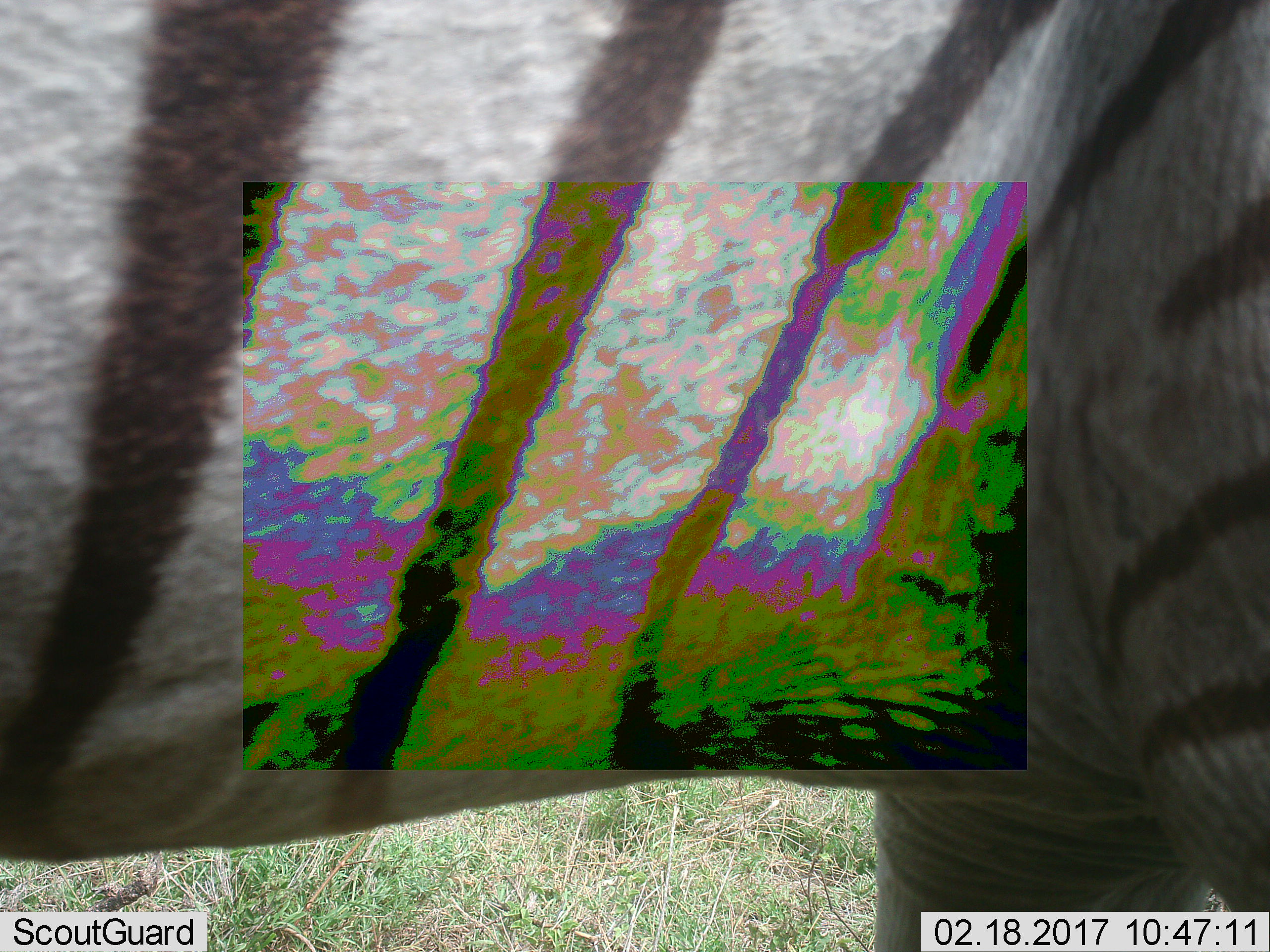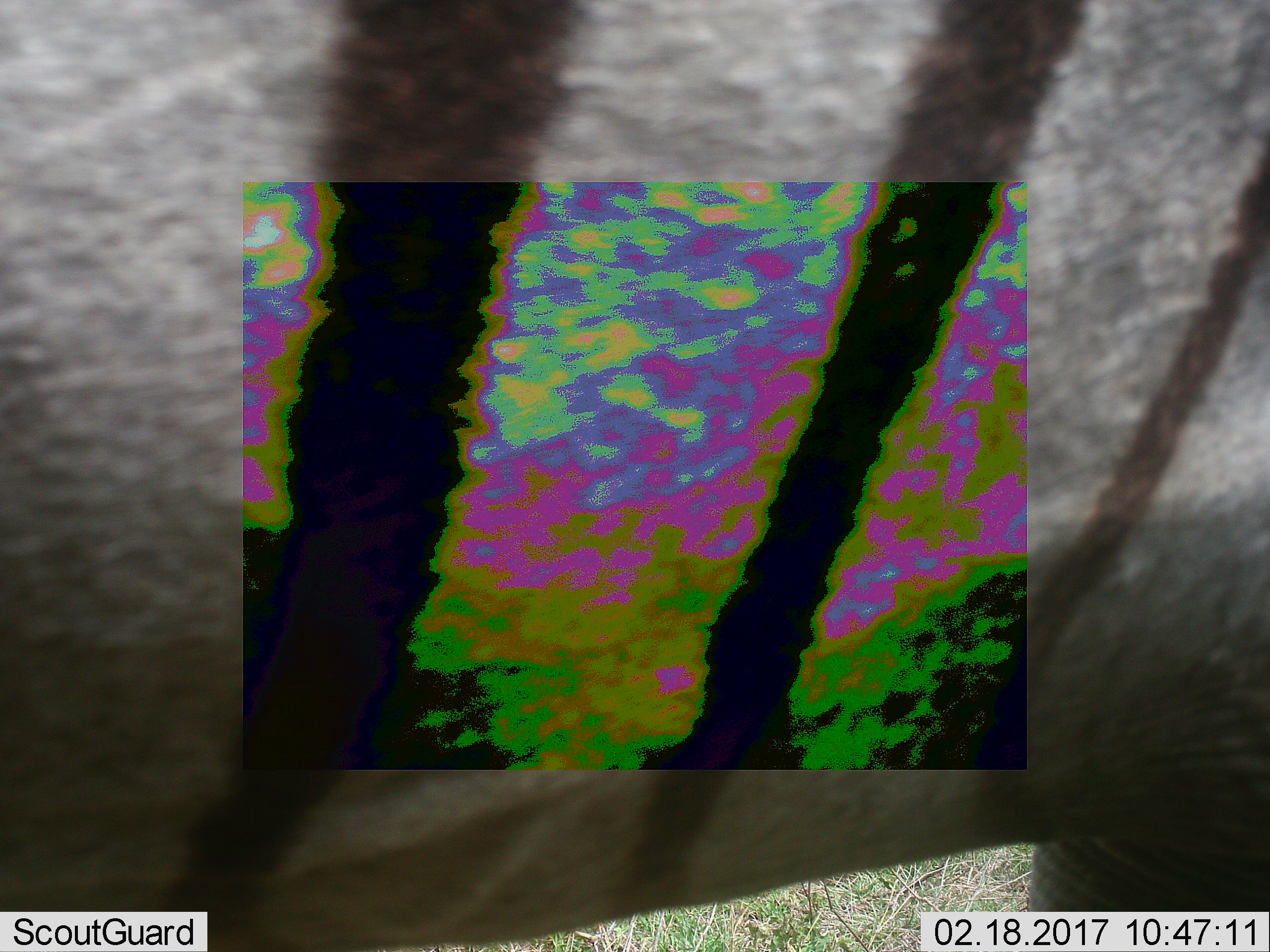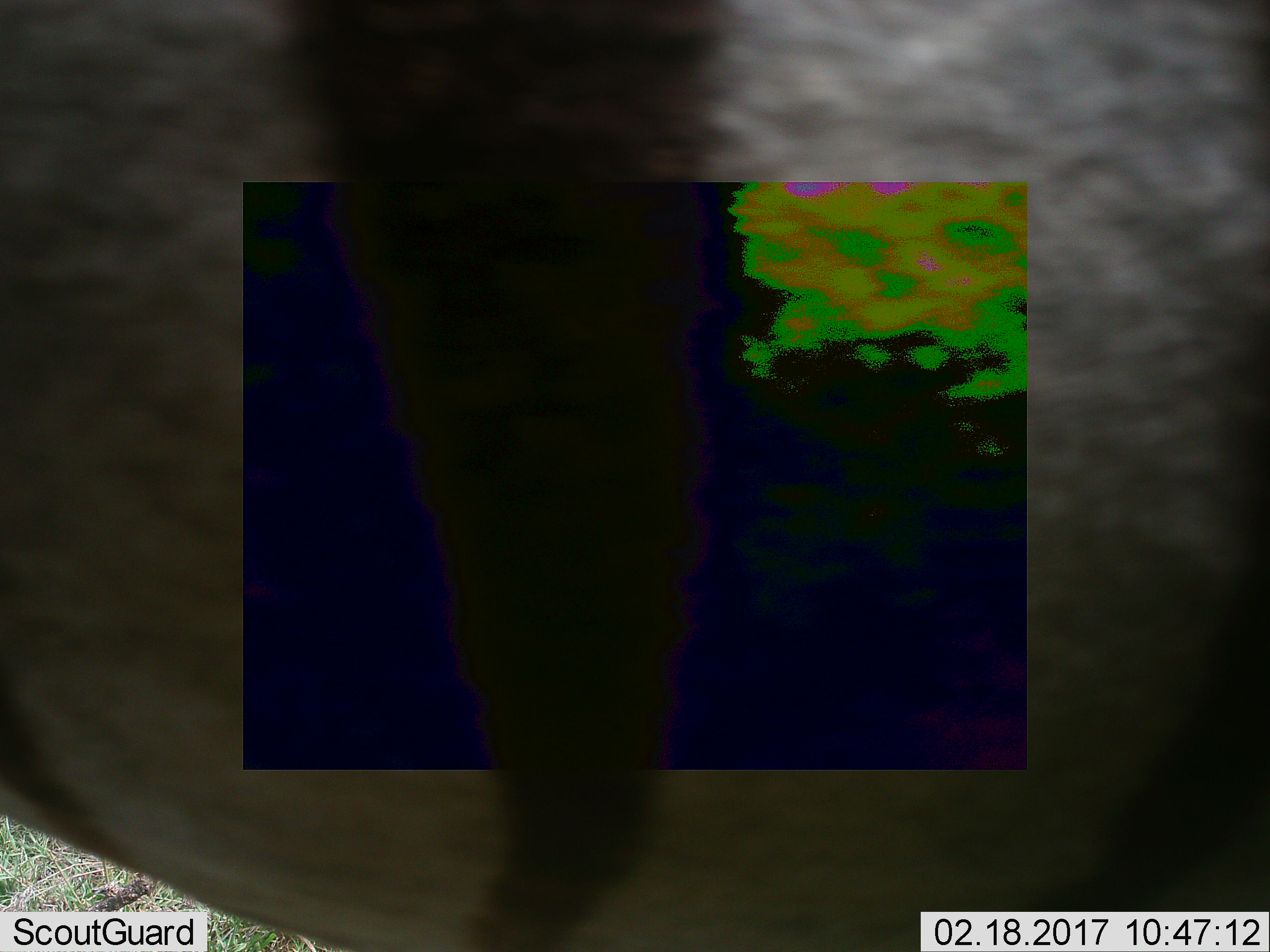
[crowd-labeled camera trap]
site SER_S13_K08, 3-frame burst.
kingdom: Animalia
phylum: Chordata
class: Mammalia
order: Perissodactyla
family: Equidae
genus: Equus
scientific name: Equus quagga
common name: plains zebra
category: zebraplains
Zebraplains (plains zebra) (Equus quagga), count 1. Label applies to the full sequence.